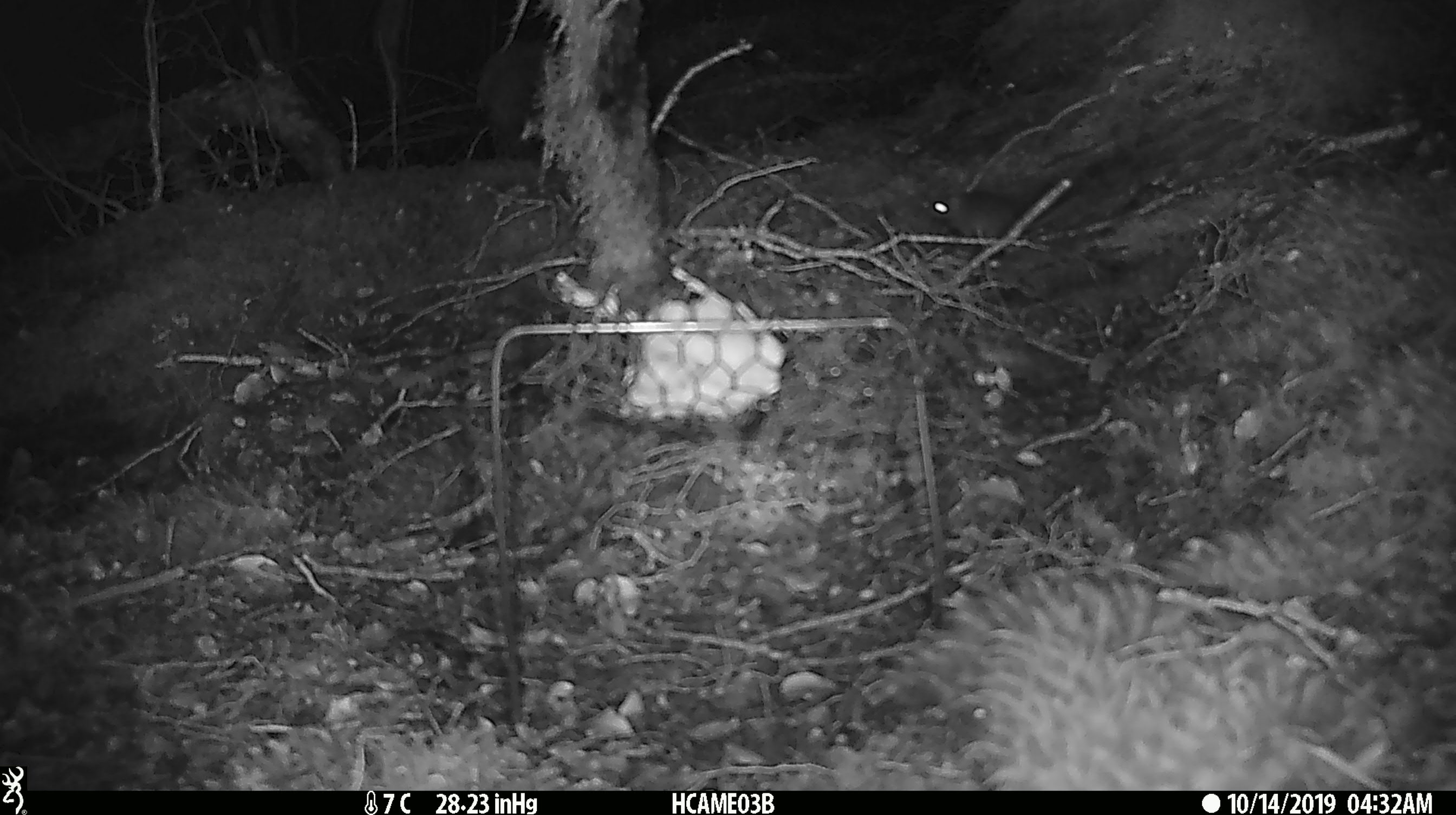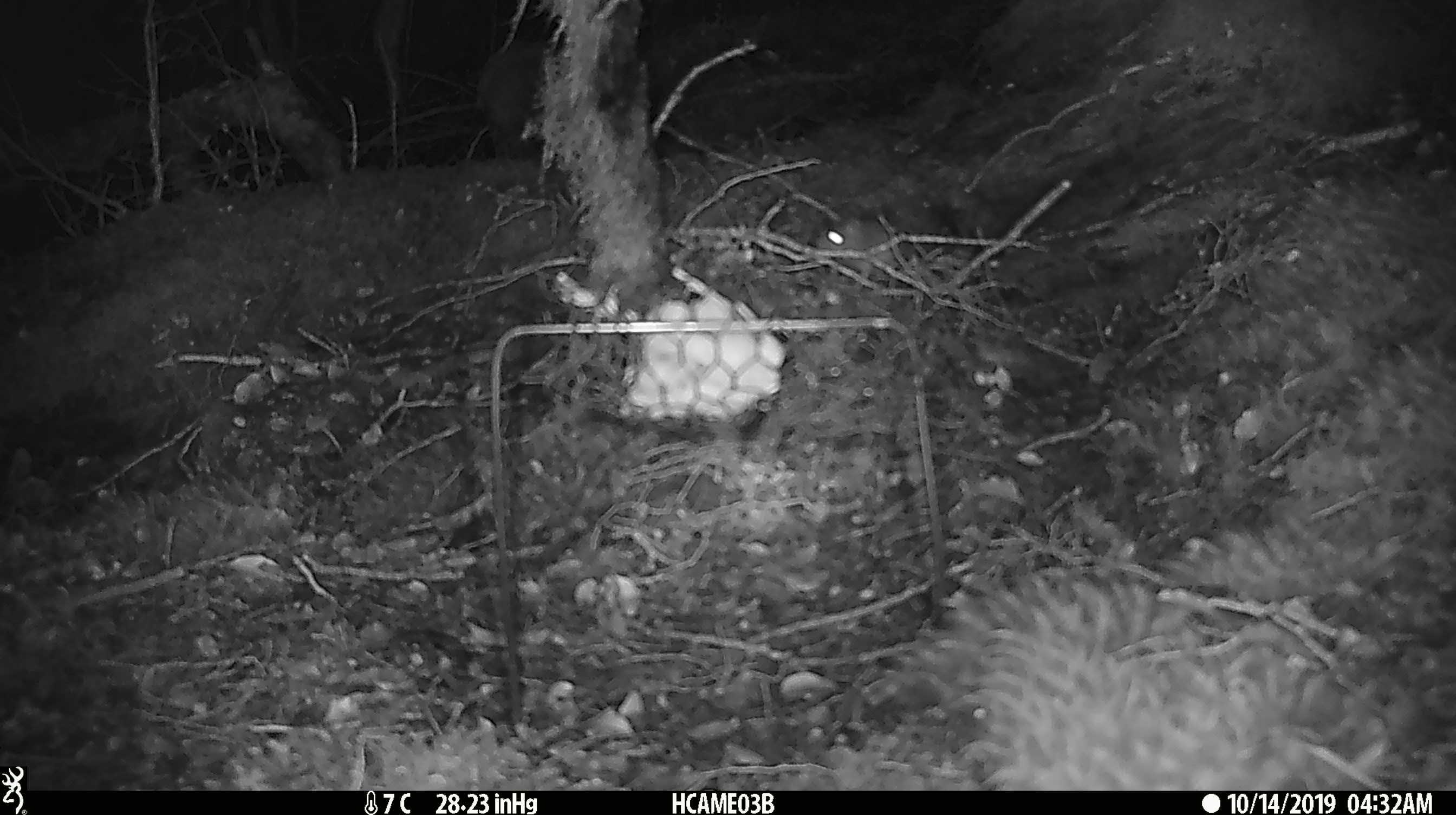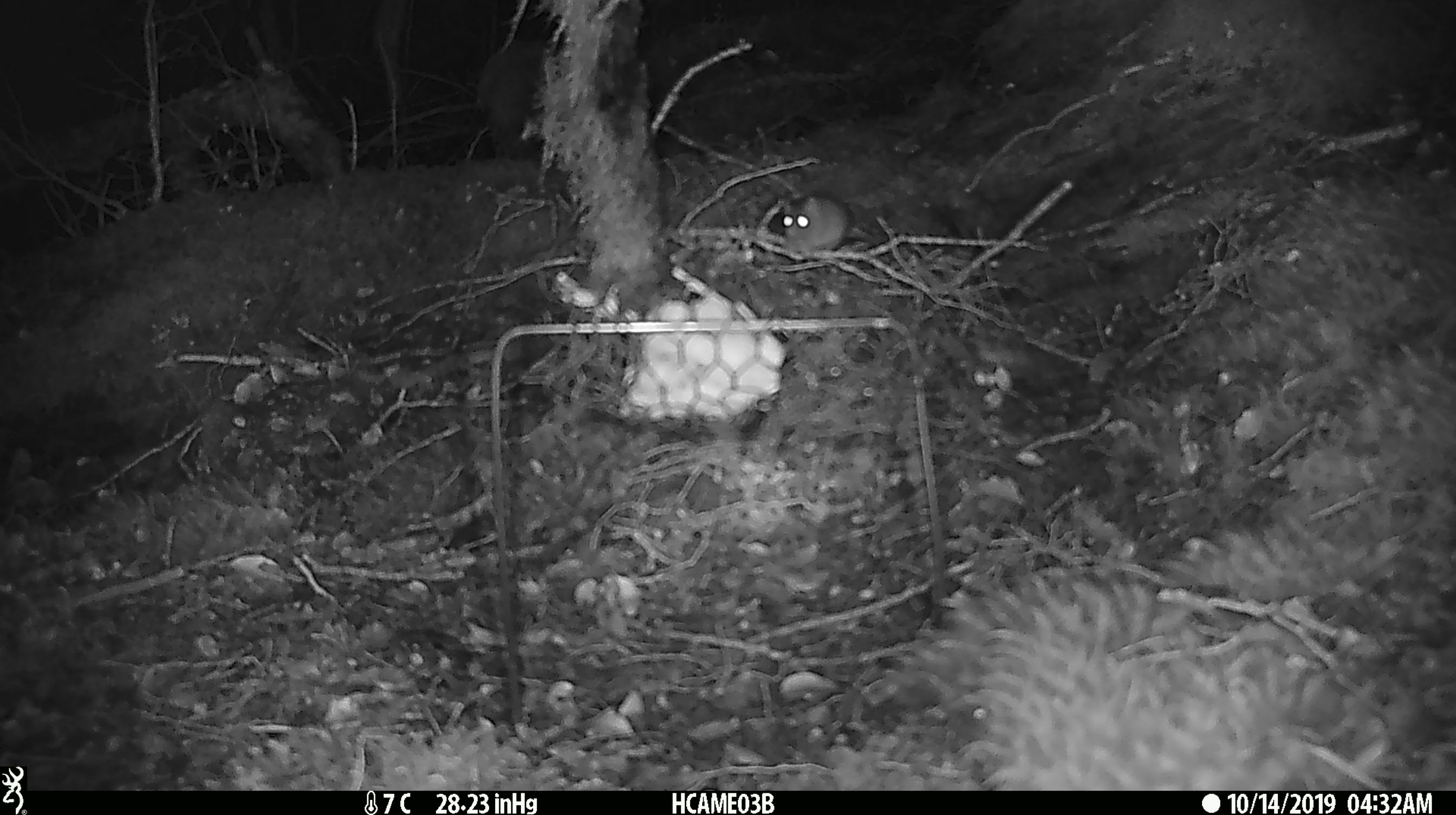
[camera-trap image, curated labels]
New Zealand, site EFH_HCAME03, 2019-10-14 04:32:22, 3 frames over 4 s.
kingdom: Animalia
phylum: Chordata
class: Mammalia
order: Rodentia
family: Muridae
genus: Mus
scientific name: Mus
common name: mouse